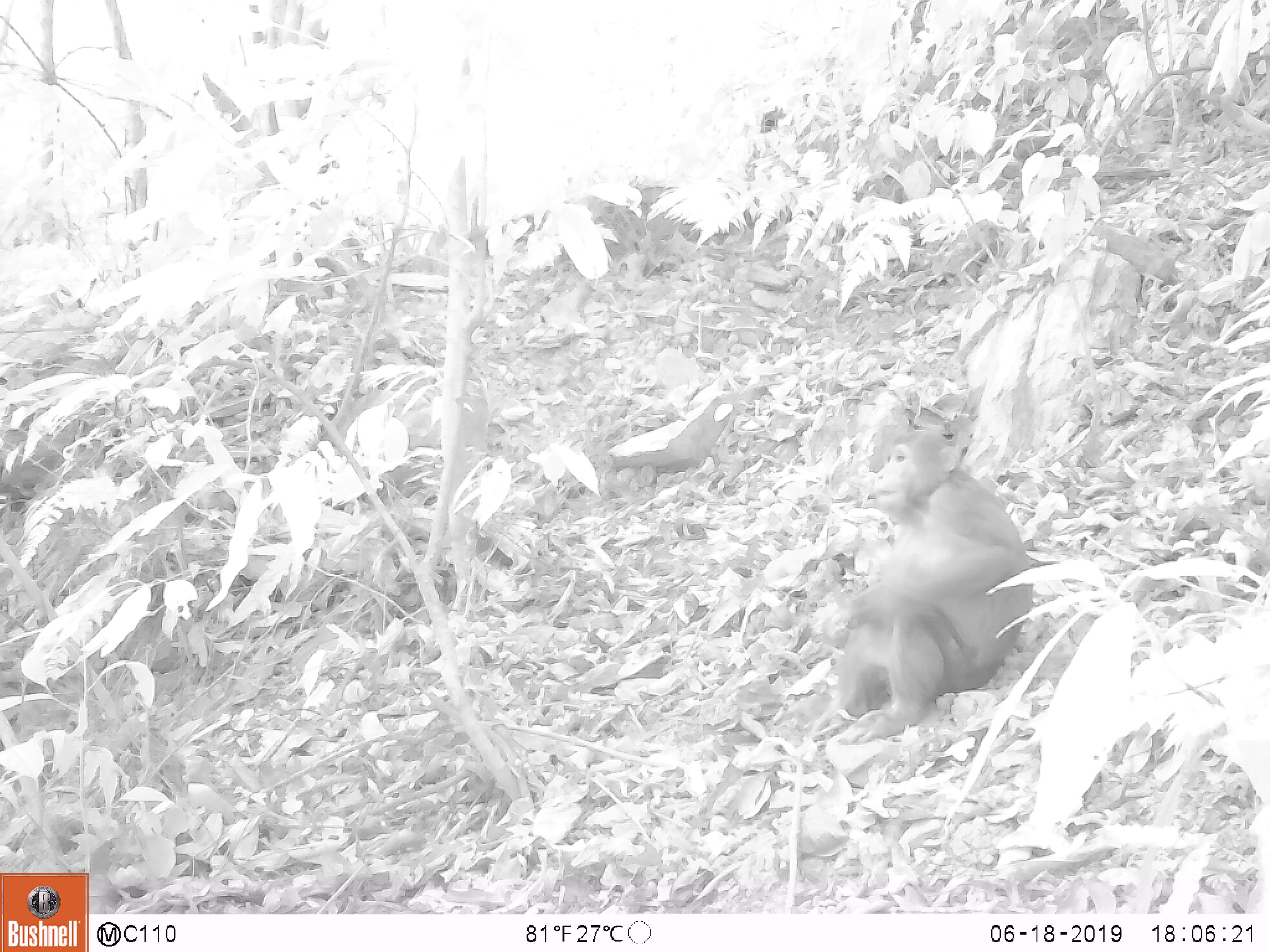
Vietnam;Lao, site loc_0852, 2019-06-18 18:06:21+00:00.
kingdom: Animalia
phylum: Chordata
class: Mammalia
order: Primates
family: Cercopithecidae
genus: Macaca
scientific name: Macaca arctoides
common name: stump-tailed macaque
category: stump tailed macaque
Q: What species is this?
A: Stump tailed macaque (stump-tailed macaque) (Macaca arctoides).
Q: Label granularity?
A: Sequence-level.